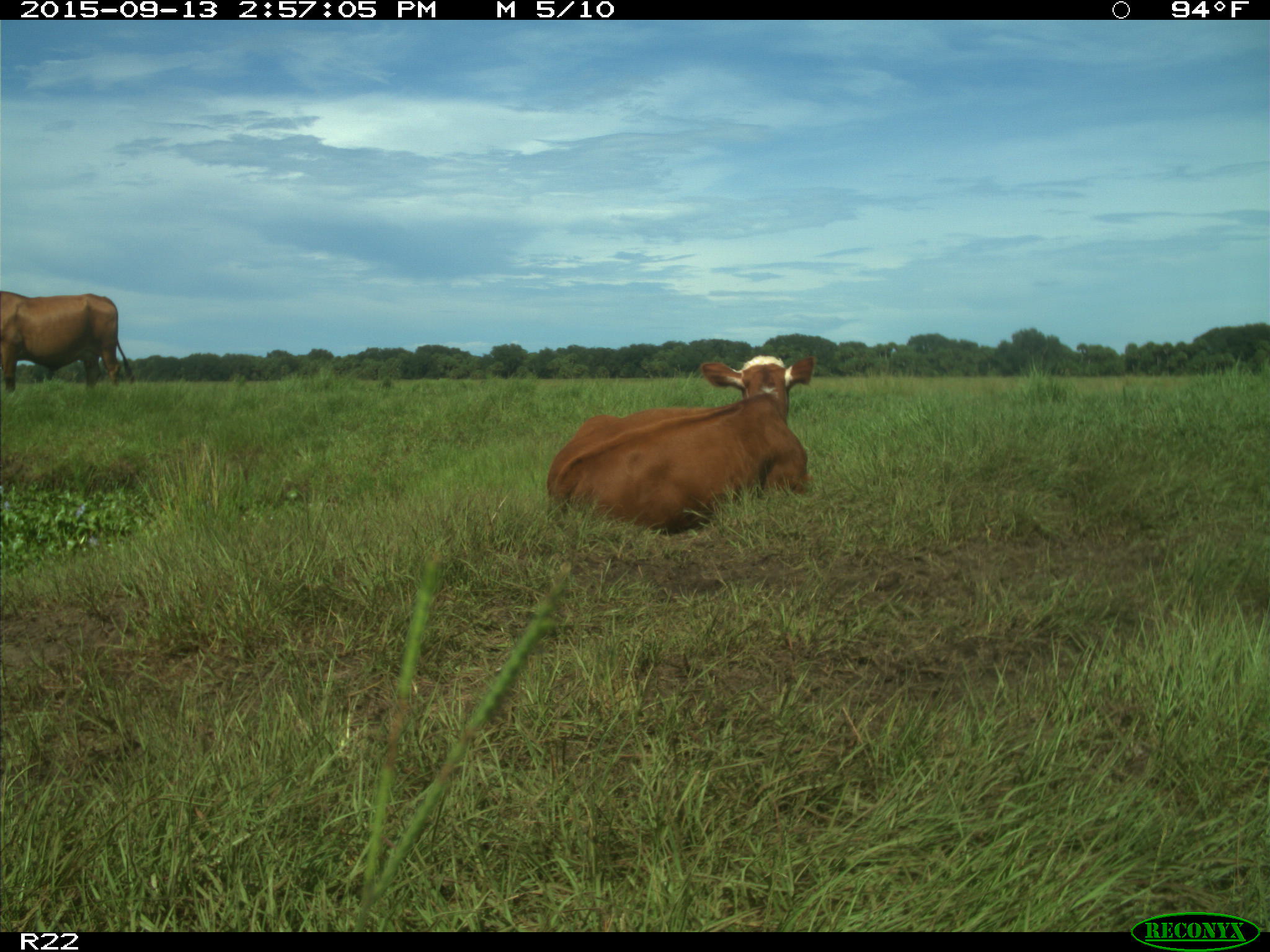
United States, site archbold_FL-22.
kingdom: Animalia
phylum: Chordata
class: Mammalia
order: Artiodactyla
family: Bovidae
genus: Bos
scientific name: Bos taurus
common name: domestic cow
Bos taurus (domestic cow).